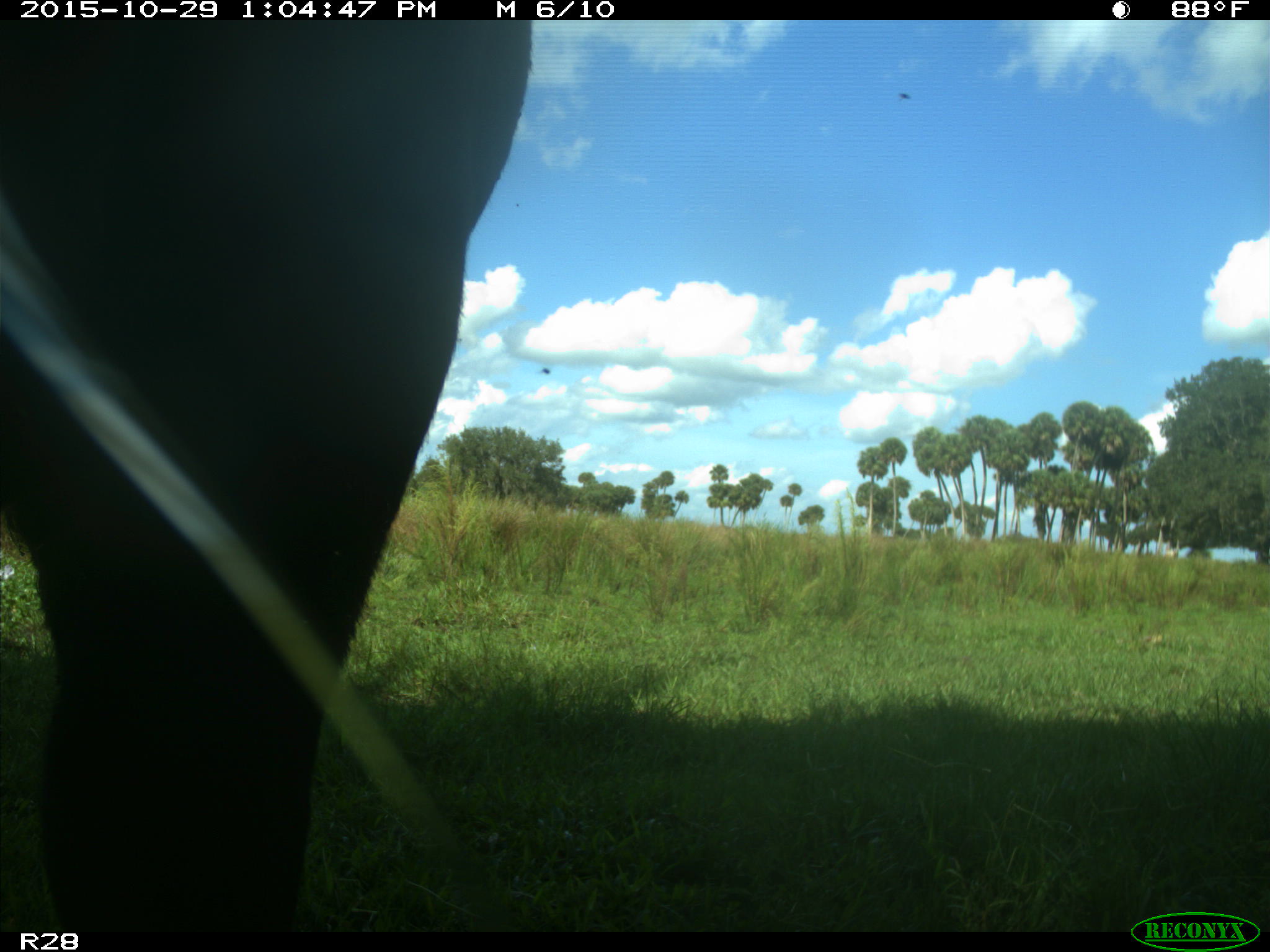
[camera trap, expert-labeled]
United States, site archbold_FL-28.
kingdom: Animalia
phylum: Chordata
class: Mammalia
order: Artiodactyla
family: Bovidae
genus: Bos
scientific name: Bos taurus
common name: domestic cow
Bos taurus (domestic cow).